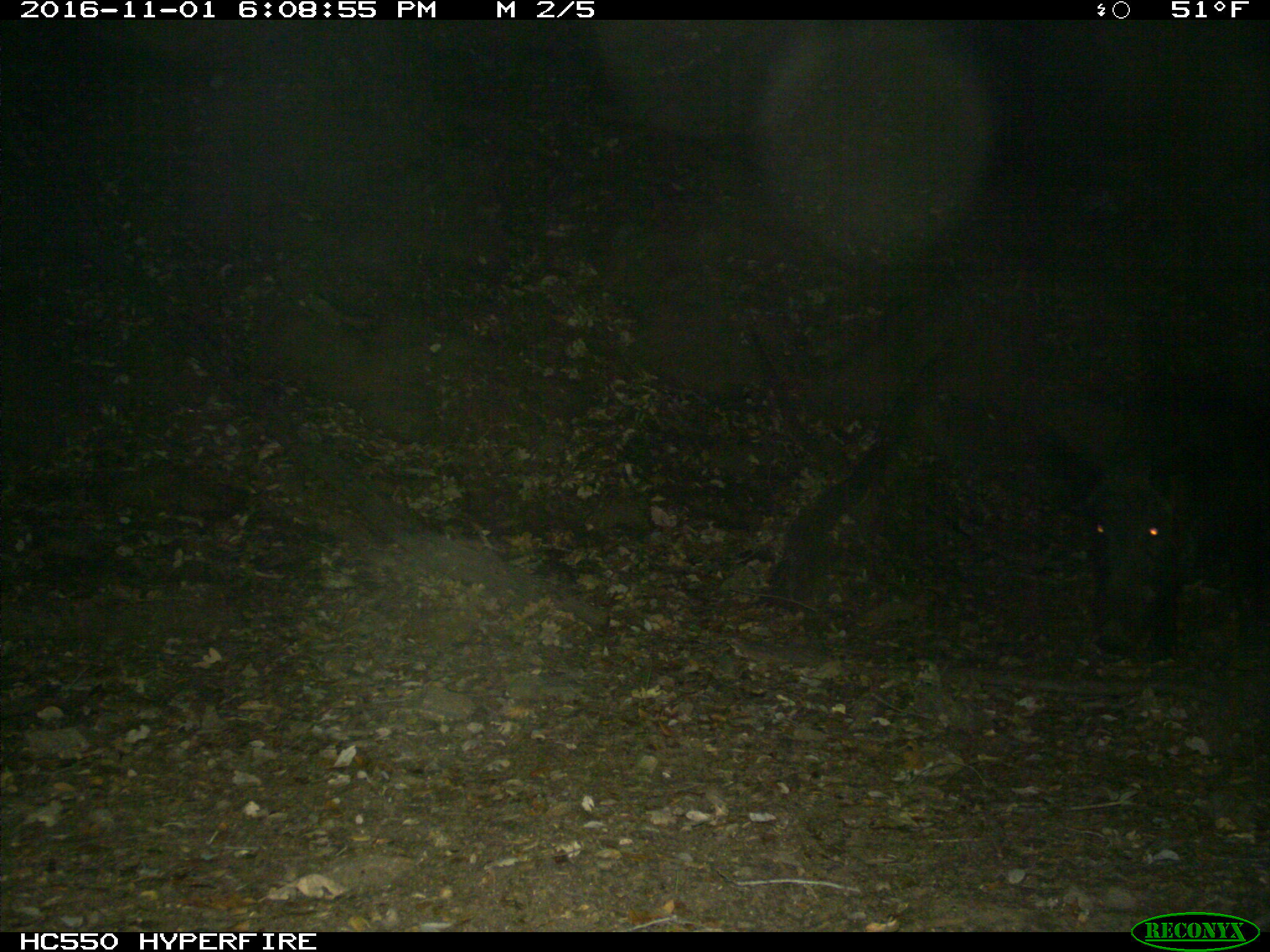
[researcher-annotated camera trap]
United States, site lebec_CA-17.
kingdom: Animalia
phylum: Chordata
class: Mammalia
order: Artiodactyla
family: Suidae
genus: Sus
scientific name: Sus scrofa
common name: wild boar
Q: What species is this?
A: Sus scrofa (wild boar).